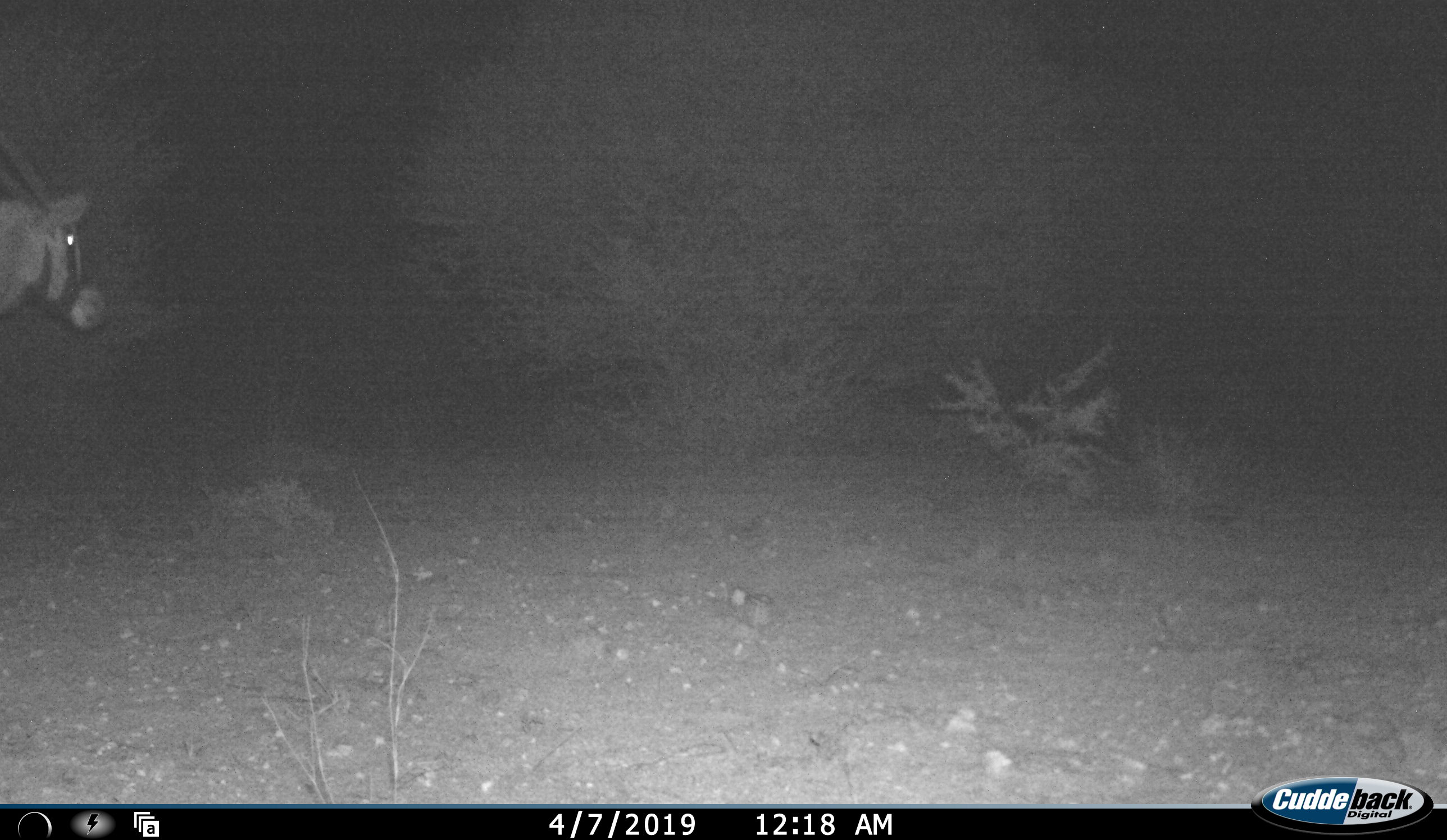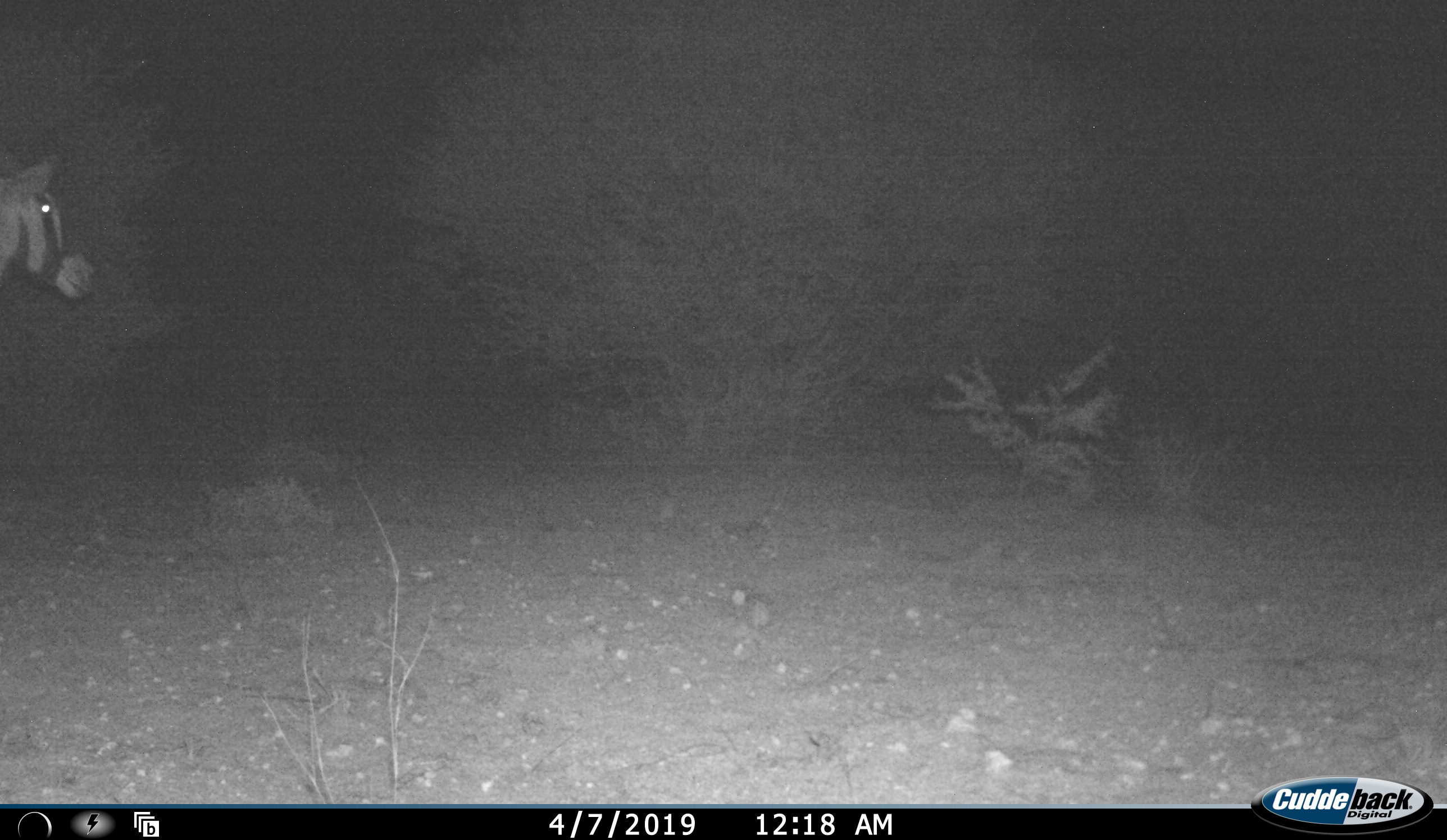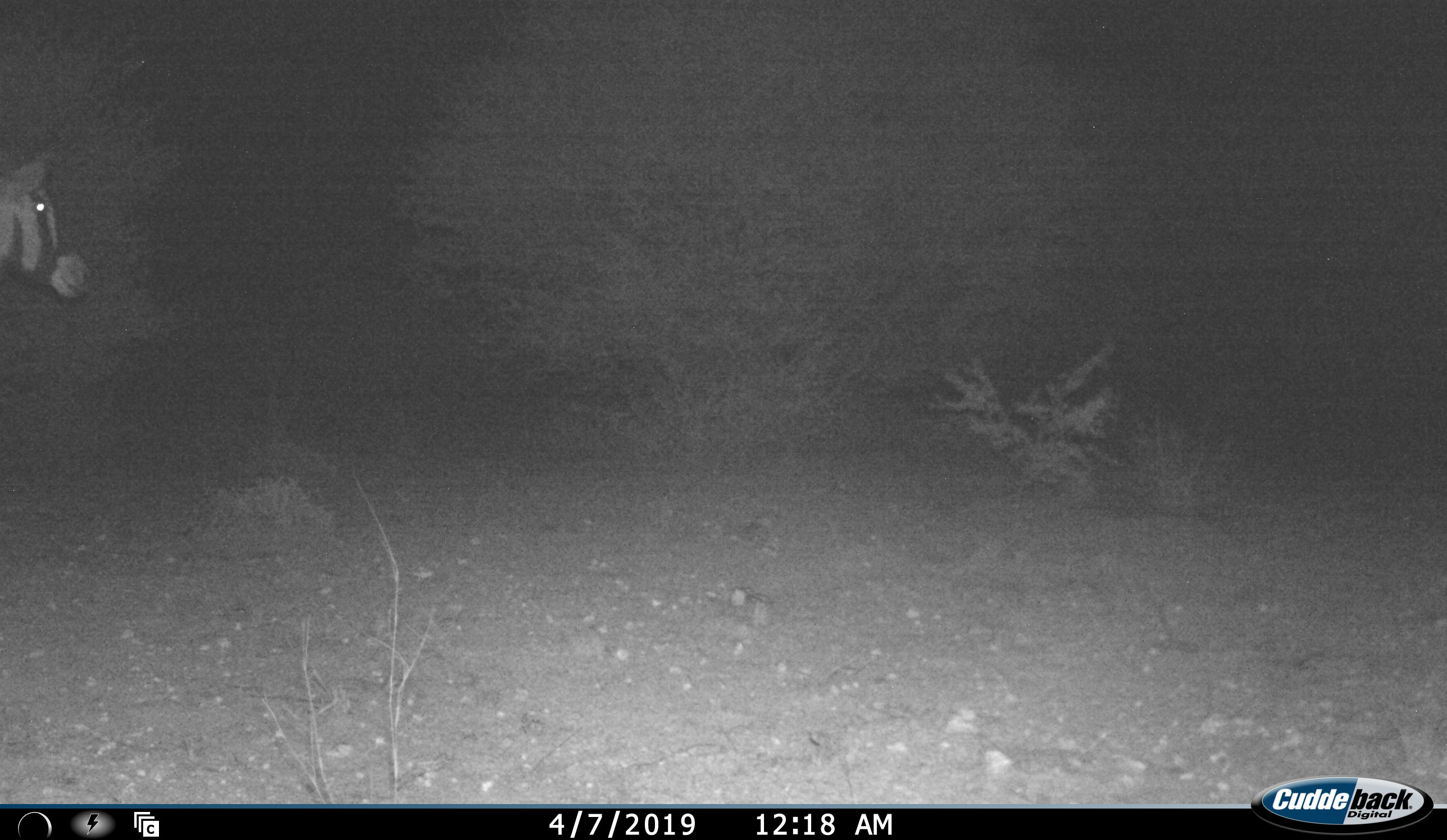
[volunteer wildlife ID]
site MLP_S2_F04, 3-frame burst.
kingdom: Animalia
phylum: Chordata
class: Mammalia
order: Artiodactyla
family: Bovidae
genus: Oryx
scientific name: Oryx gazella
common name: gemsbok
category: oryx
Oryx (gemsbok) (Oryx gazella), count 1. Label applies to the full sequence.